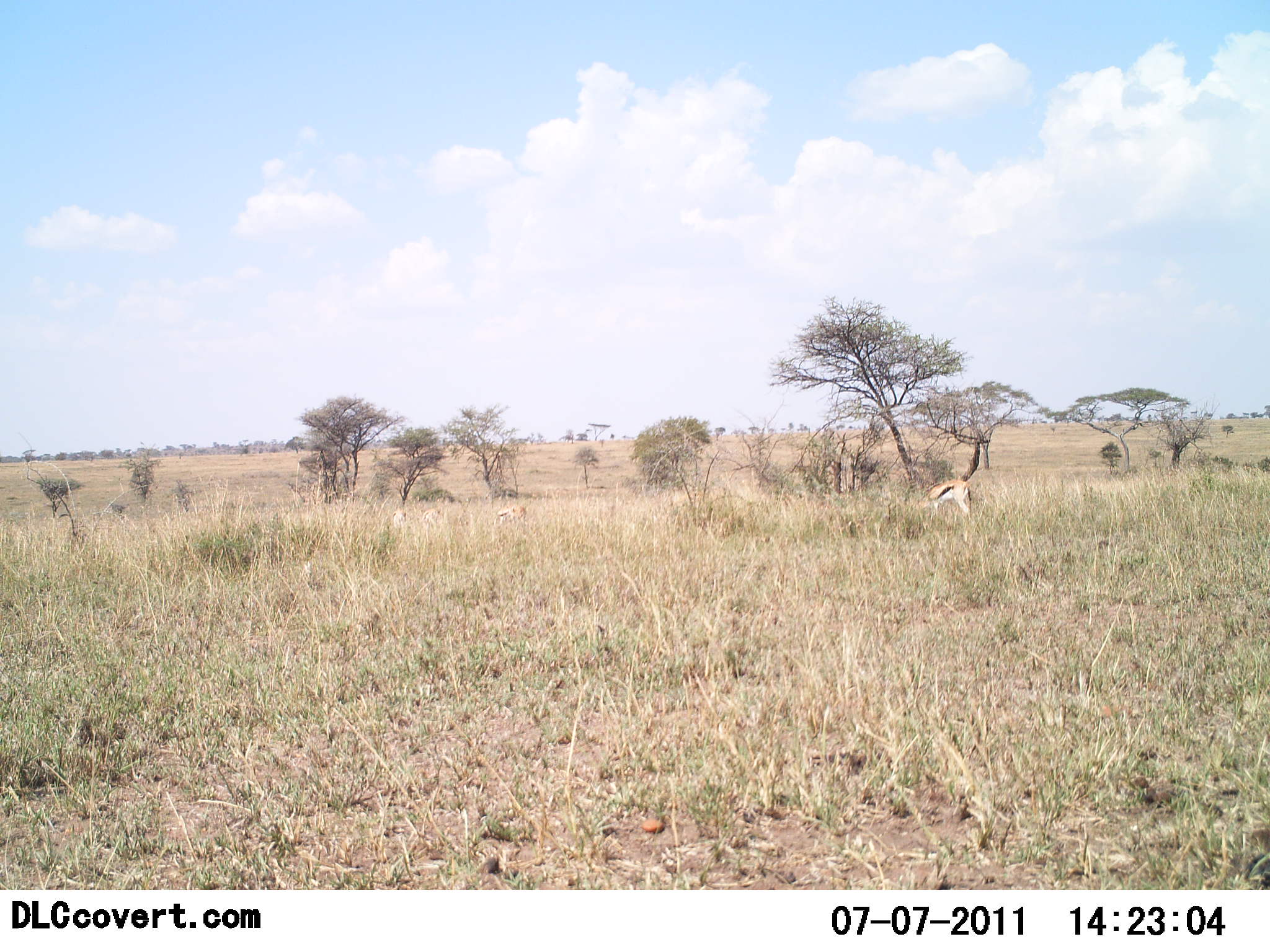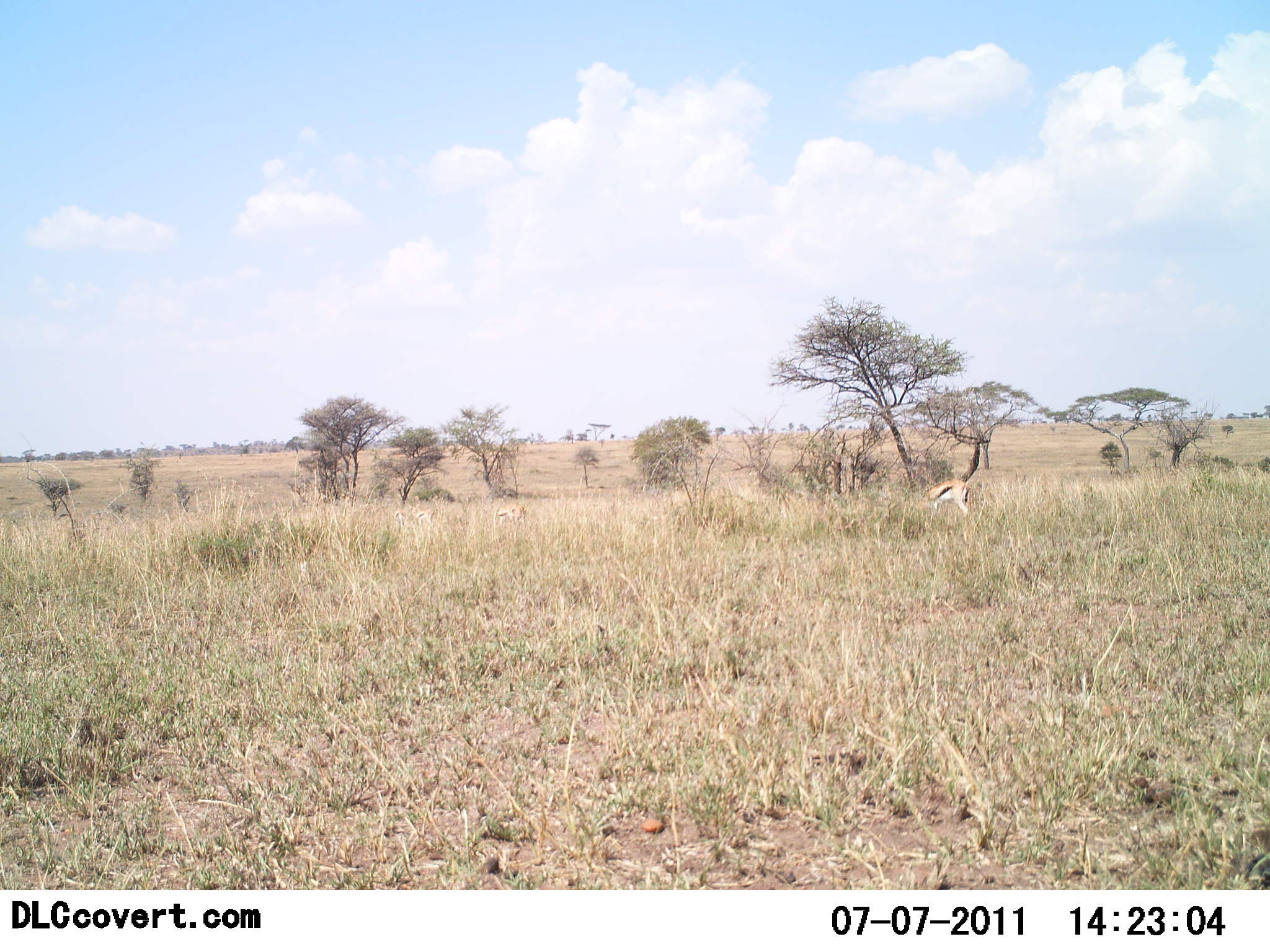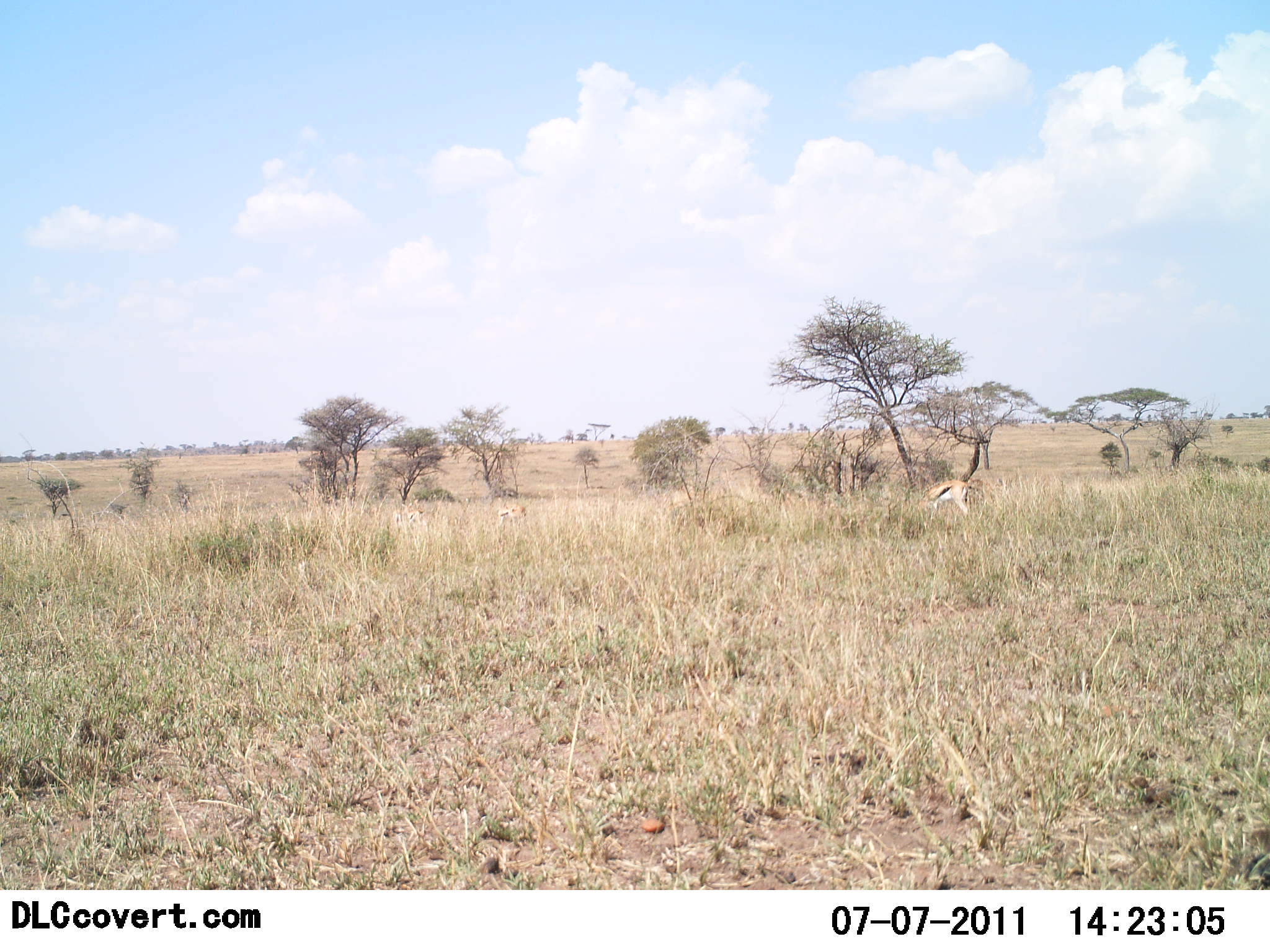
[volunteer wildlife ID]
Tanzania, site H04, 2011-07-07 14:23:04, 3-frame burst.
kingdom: Animalia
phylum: Chordata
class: Mammalia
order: Artiodactyla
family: Bovidae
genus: Eudorcas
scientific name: Eudorcas thomsonii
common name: thomson's gazelle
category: gazellethomsons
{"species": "gazellethomsons (thomson's gazelle) (Eudorcas thomsonii)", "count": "1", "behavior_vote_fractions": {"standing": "10%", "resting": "0%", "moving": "0%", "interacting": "0%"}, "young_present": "0%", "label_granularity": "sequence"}